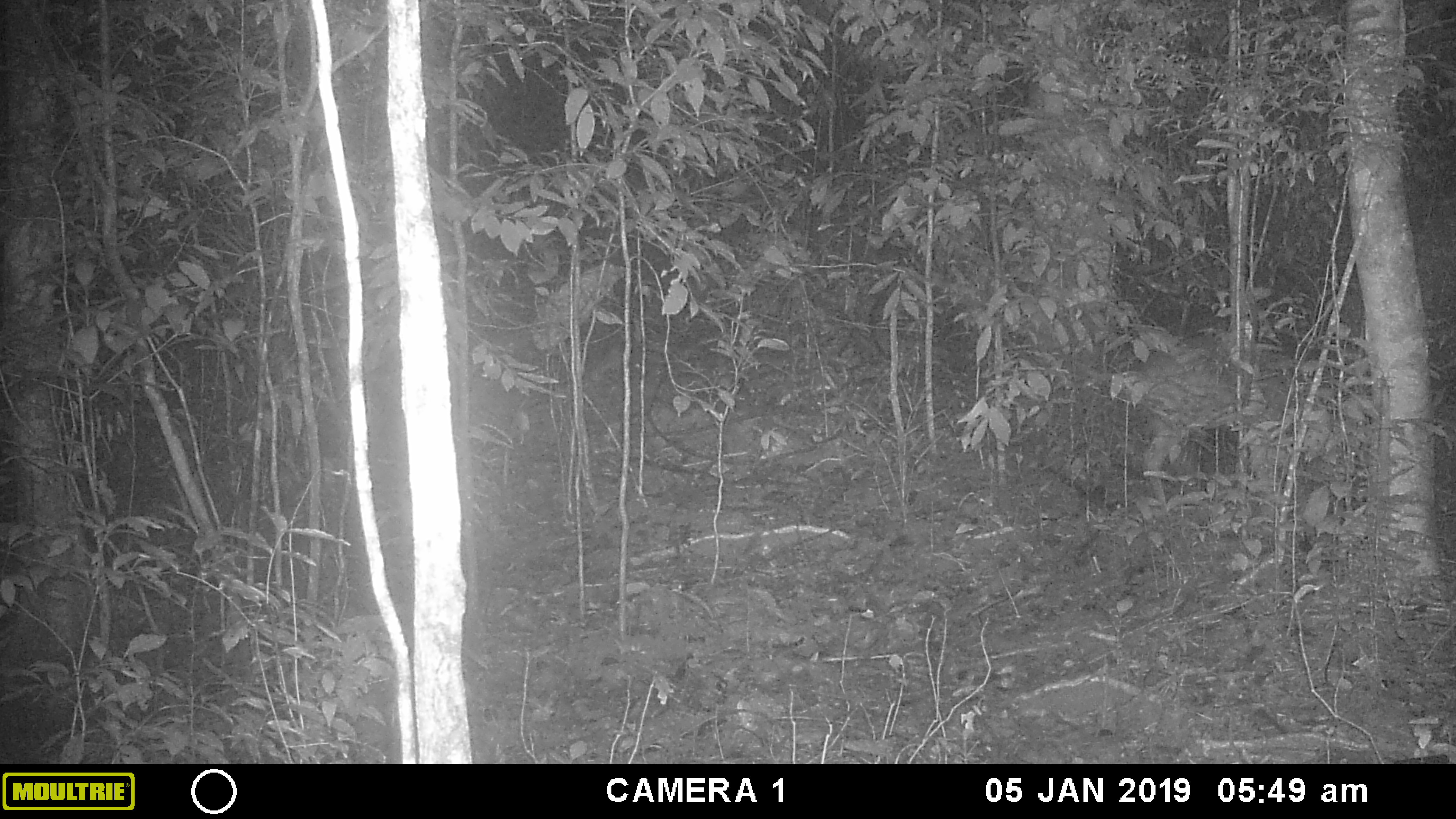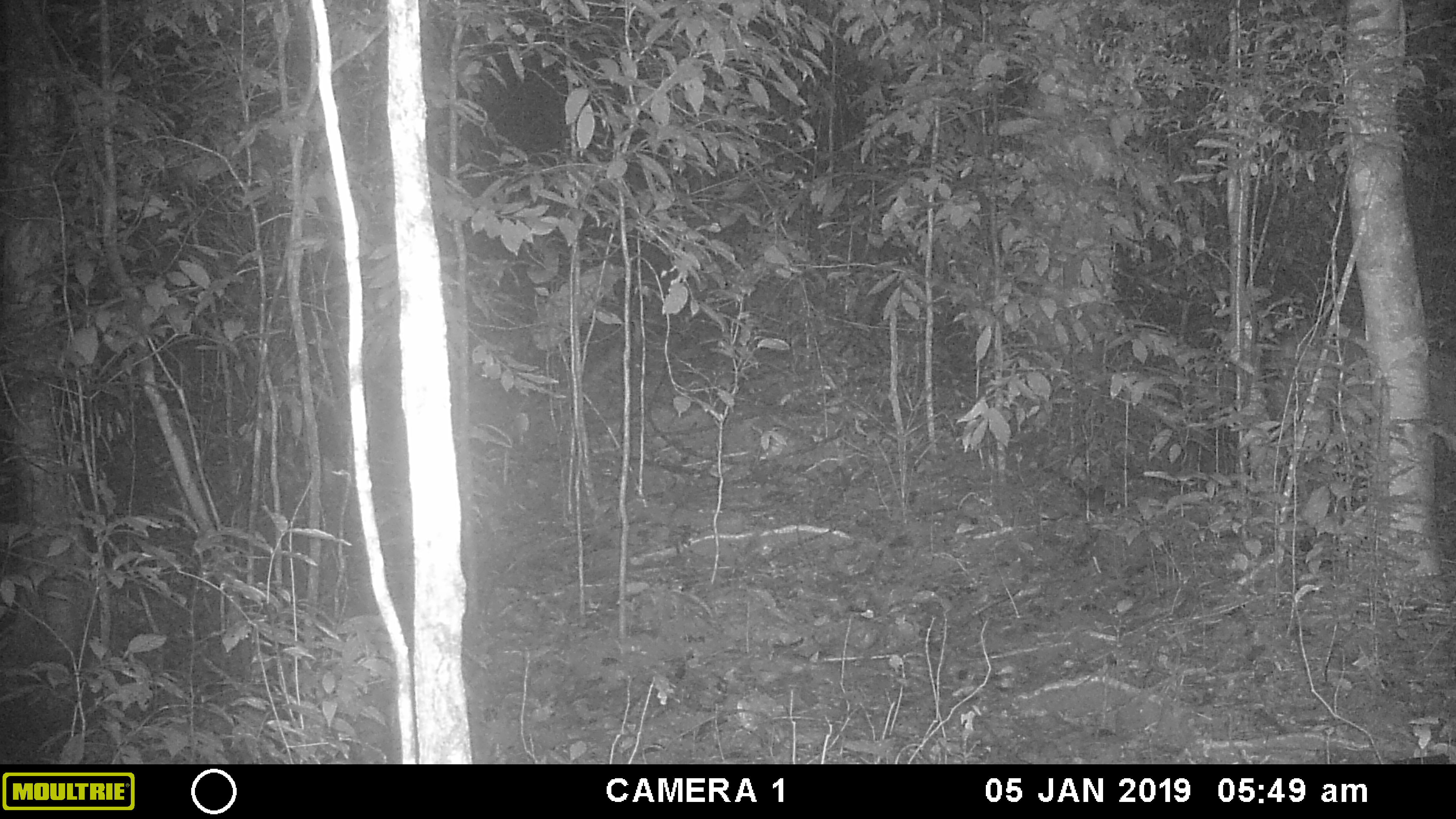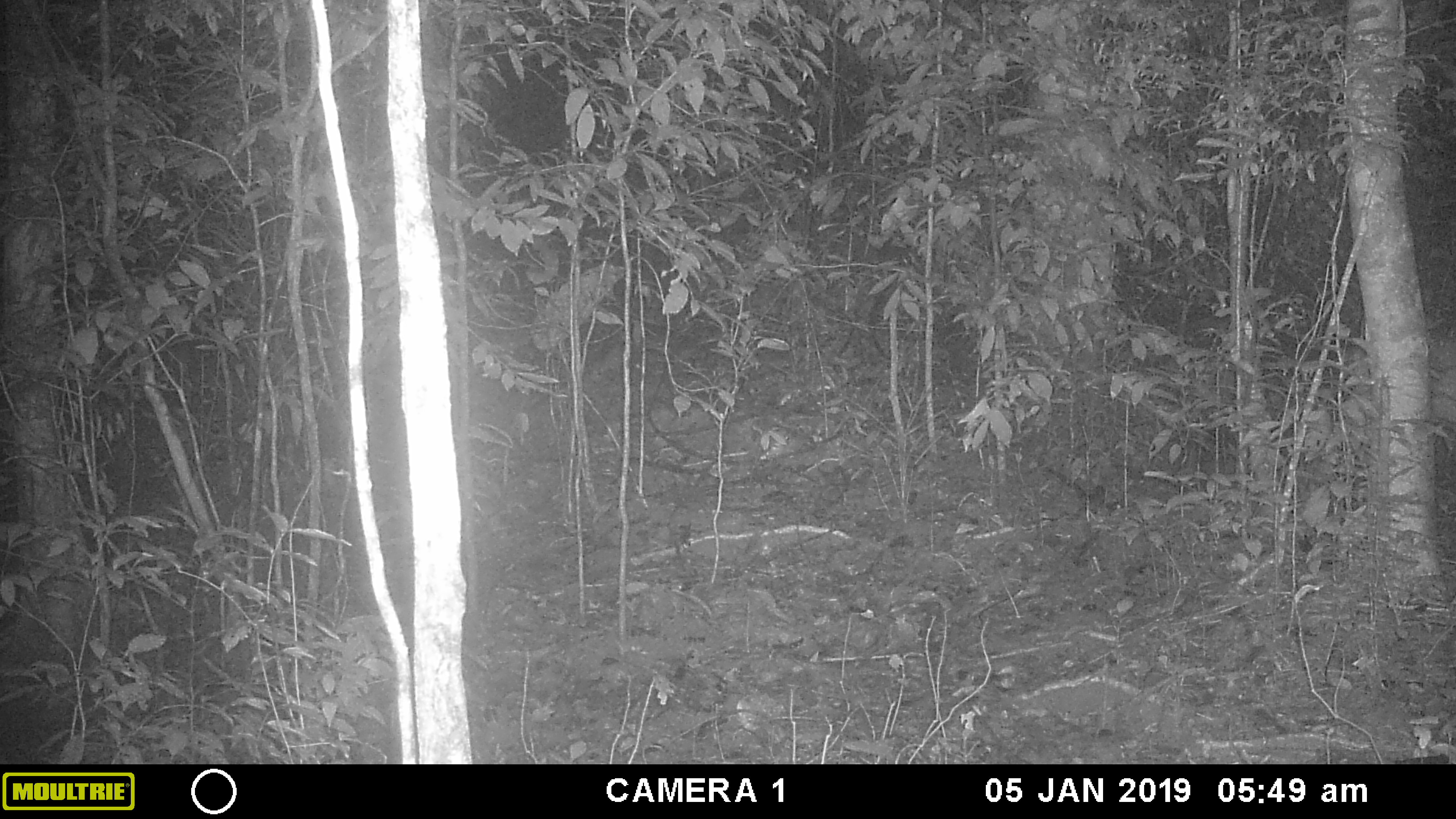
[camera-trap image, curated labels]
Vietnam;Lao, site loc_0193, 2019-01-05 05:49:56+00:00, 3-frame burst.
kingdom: Animalia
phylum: Chordata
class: Mammalia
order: Artiodactyla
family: Cervidae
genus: Muntiacus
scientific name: Muntiacus vuquangensis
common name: large-antlered muntjac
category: large antlered muntjac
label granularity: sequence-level